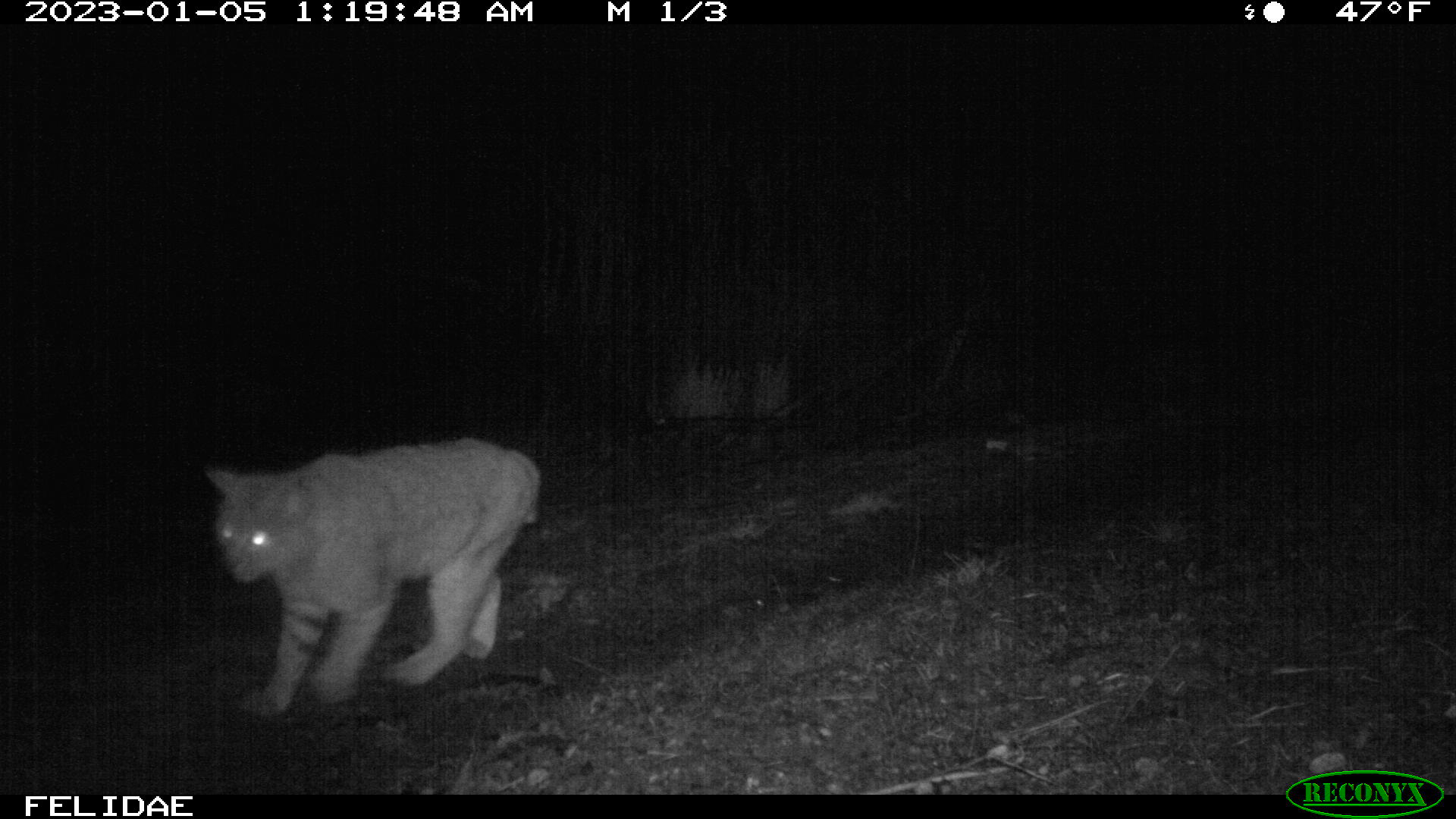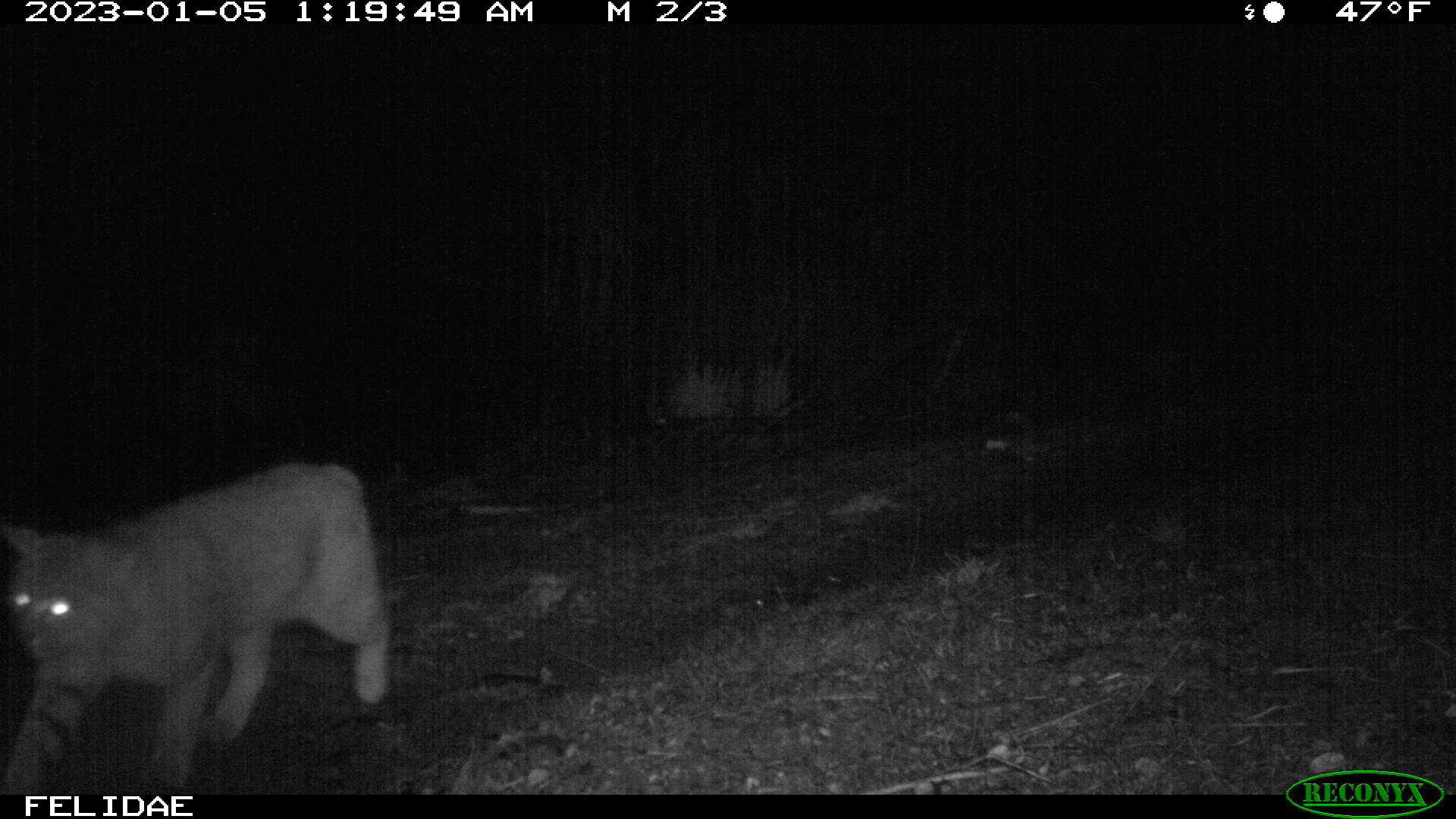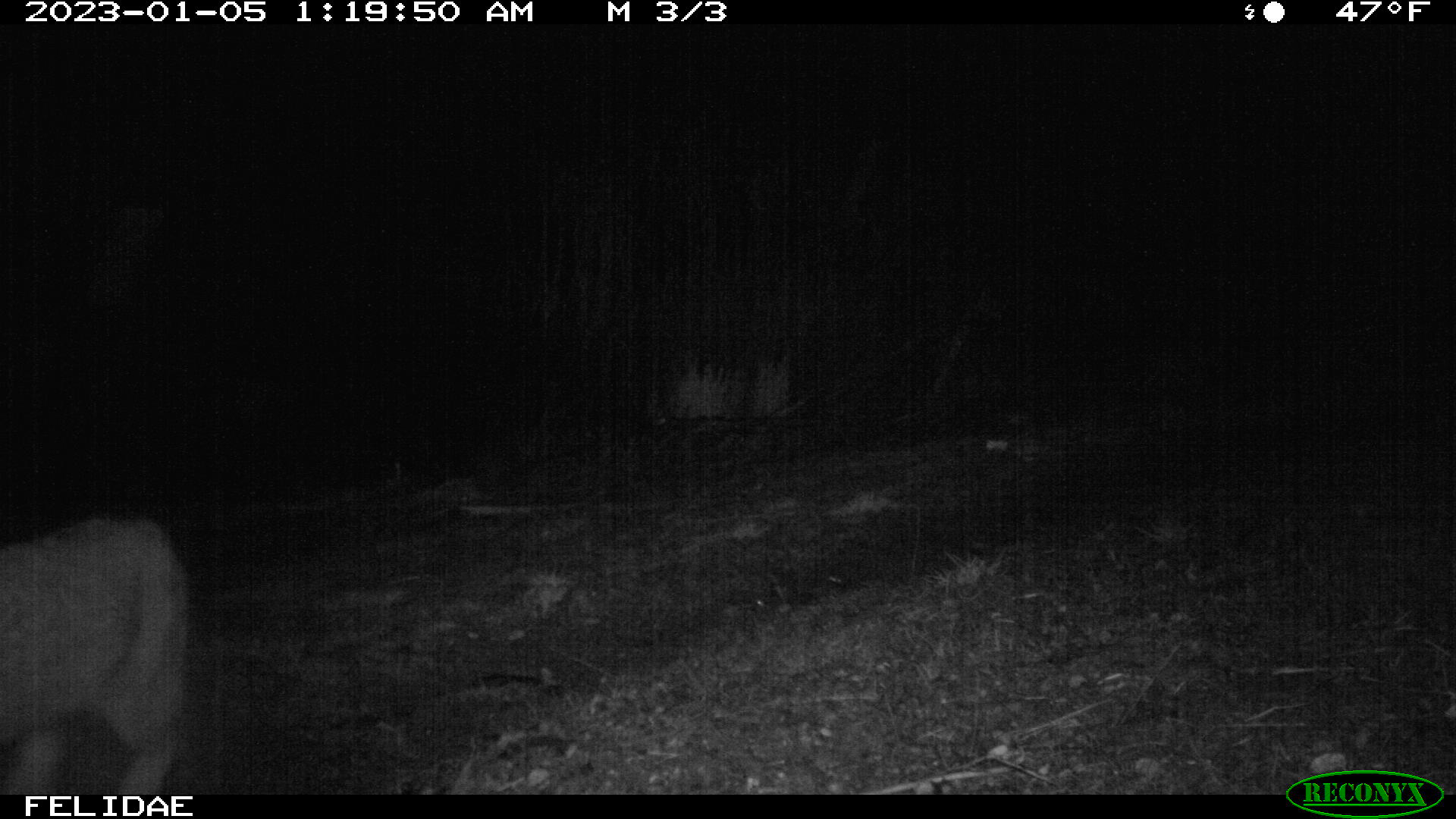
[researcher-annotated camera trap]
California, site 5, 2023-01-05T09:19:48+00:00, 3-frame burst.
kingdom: Animalia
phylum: Chordata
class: Mammalia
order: Carnivora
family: Felidae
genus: Lynx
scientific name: Lynx rufus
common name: bobcat